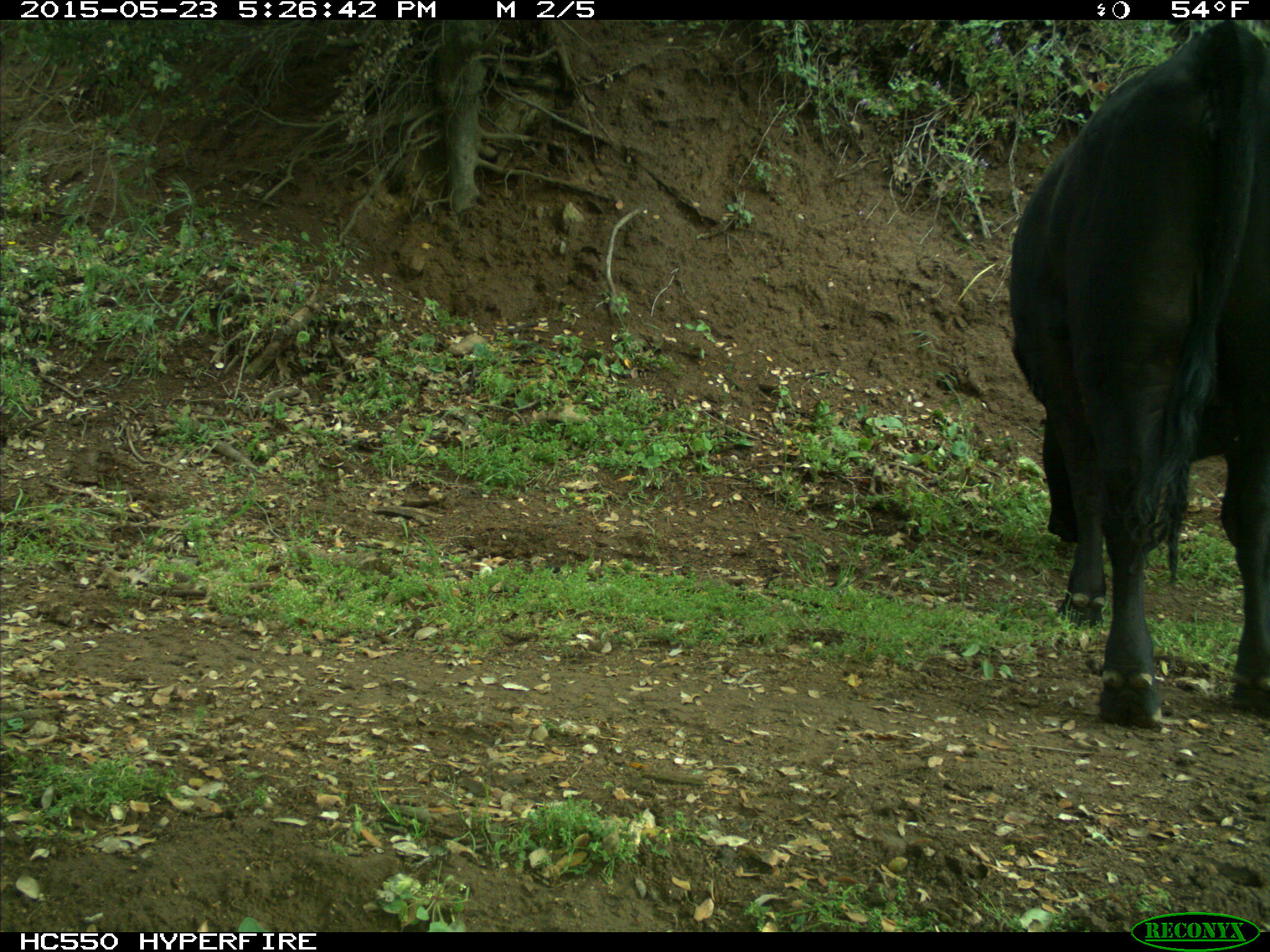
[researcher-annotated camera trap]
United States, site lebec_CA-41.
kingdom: Animalia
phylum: Chordata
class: Mammalia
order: Artiodactyla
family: Bovidae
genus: Bos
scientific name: Bos taurus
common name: domestic cow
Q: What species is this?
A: Bos taurus (domestic cow).